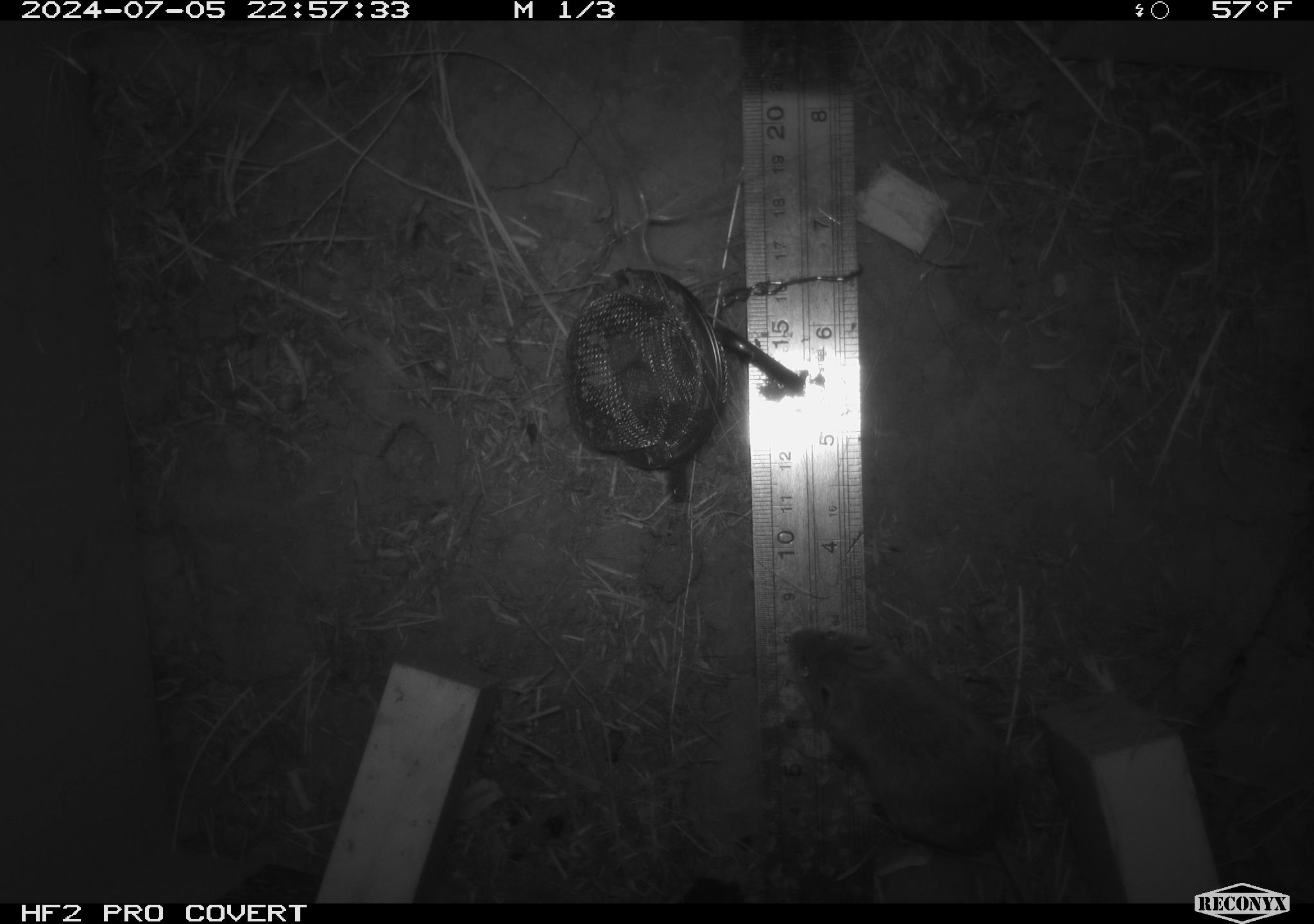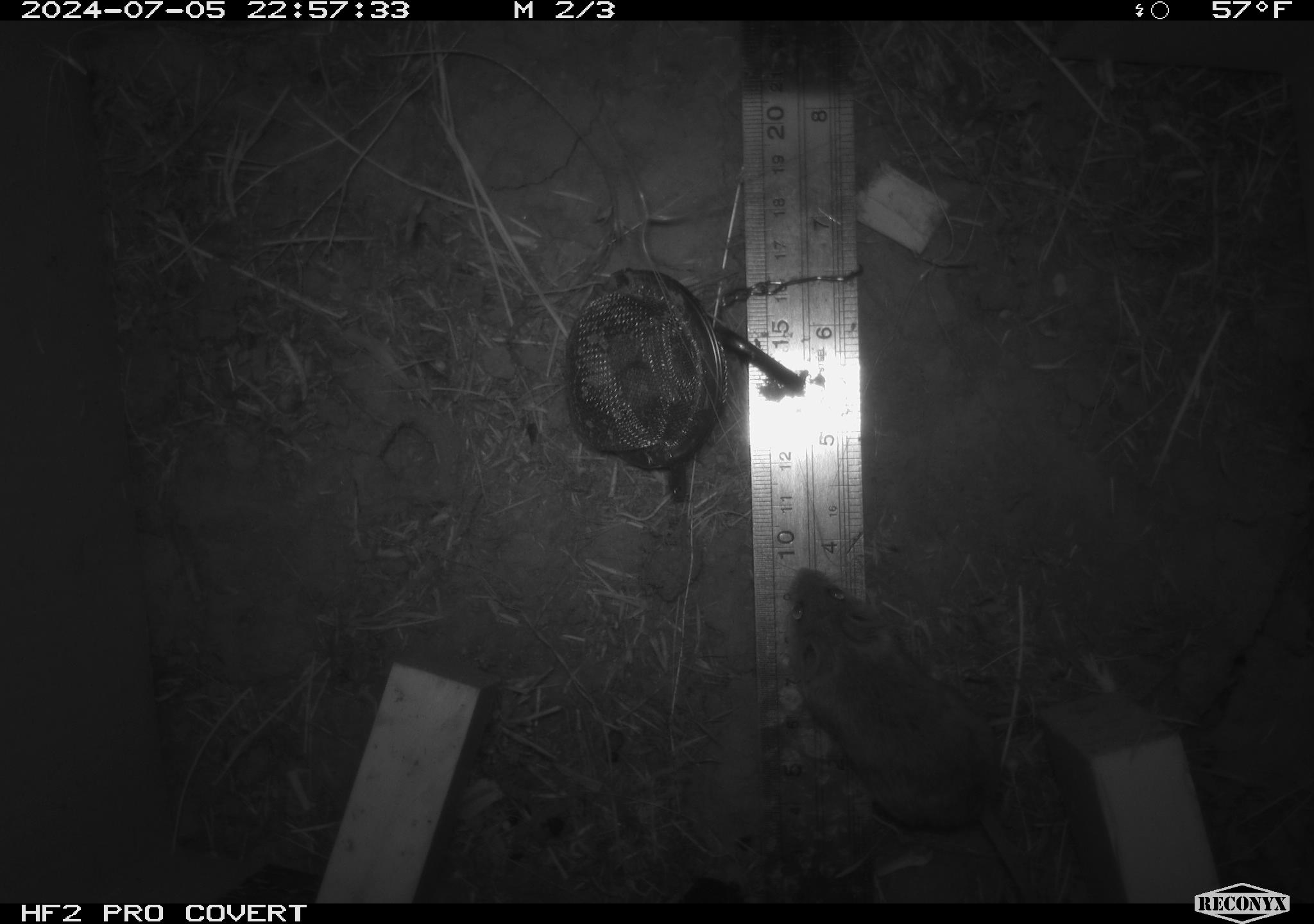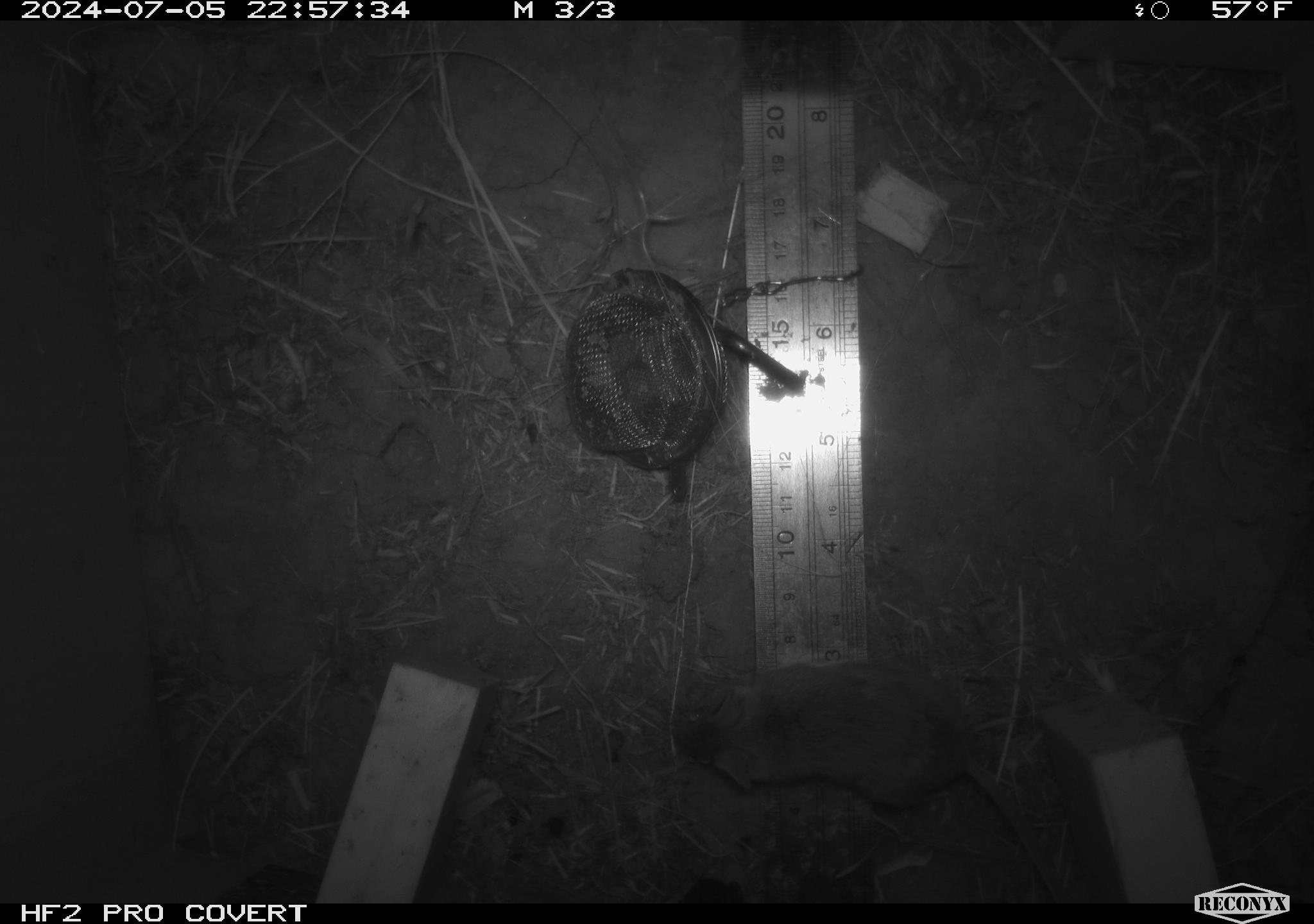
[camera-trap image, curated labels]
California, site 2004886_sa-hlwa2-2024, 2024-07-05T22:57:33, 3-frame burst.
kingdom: Animalia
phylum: Chordata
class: Mammalia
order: Rodentia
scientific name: Rodentia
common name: mouse species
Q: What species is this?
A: Mouse species (Rodentia).